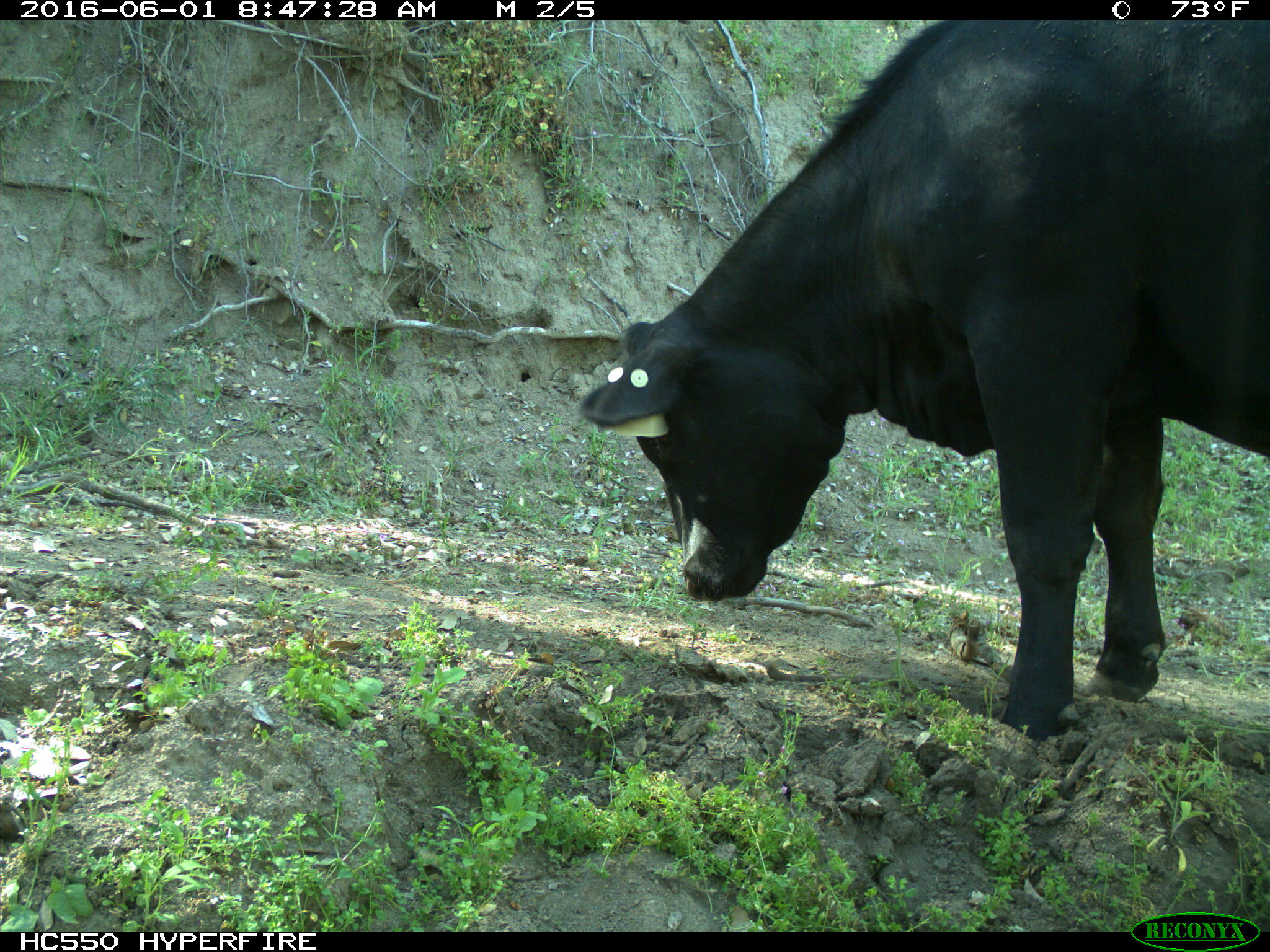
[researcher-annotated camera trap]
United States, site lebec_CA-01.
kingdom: Animalia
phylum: Chordata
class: Mammalia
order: Artiodactyla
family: Bovidae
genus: Bos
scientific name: Bos taurus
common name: domestic cow